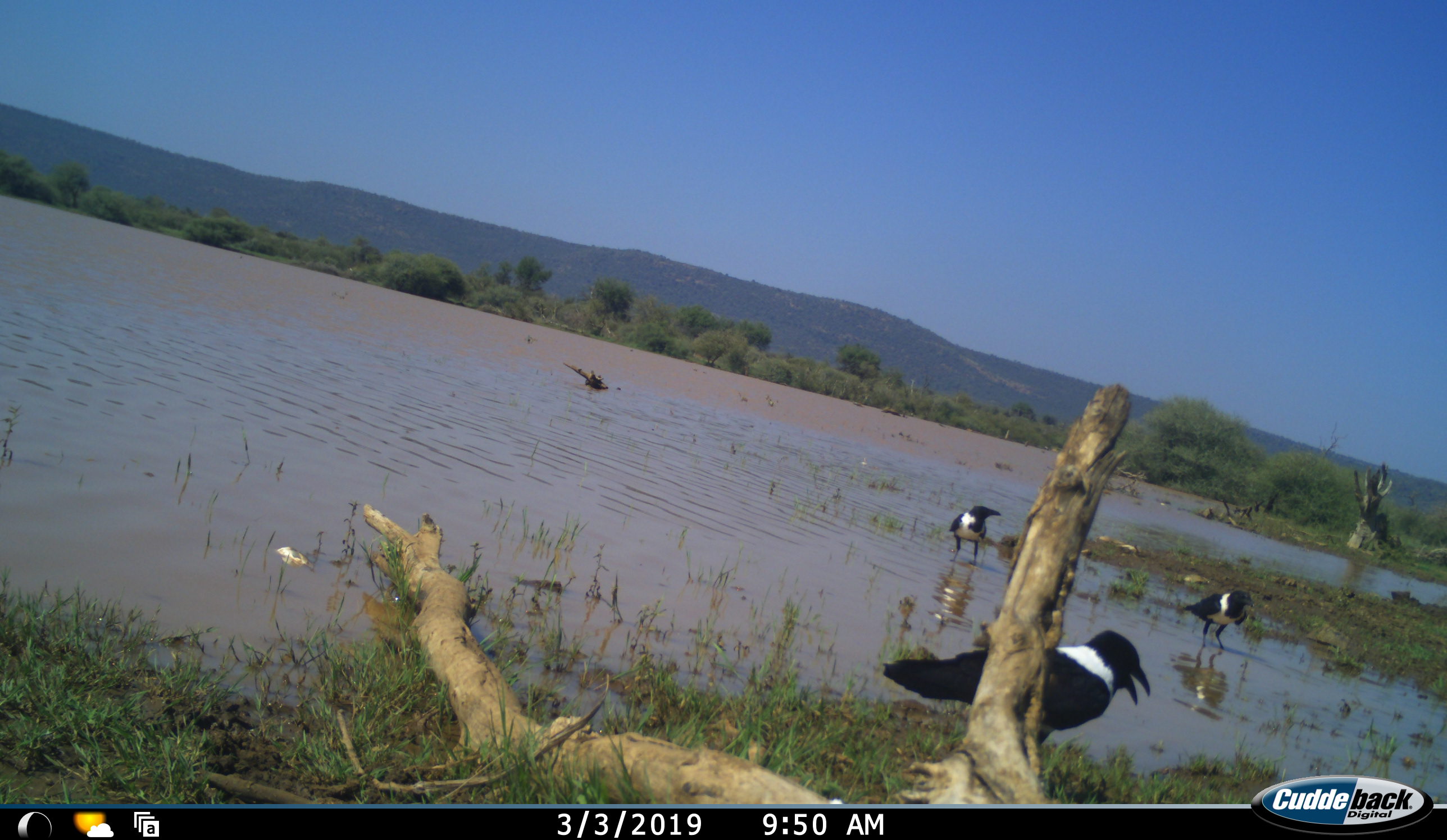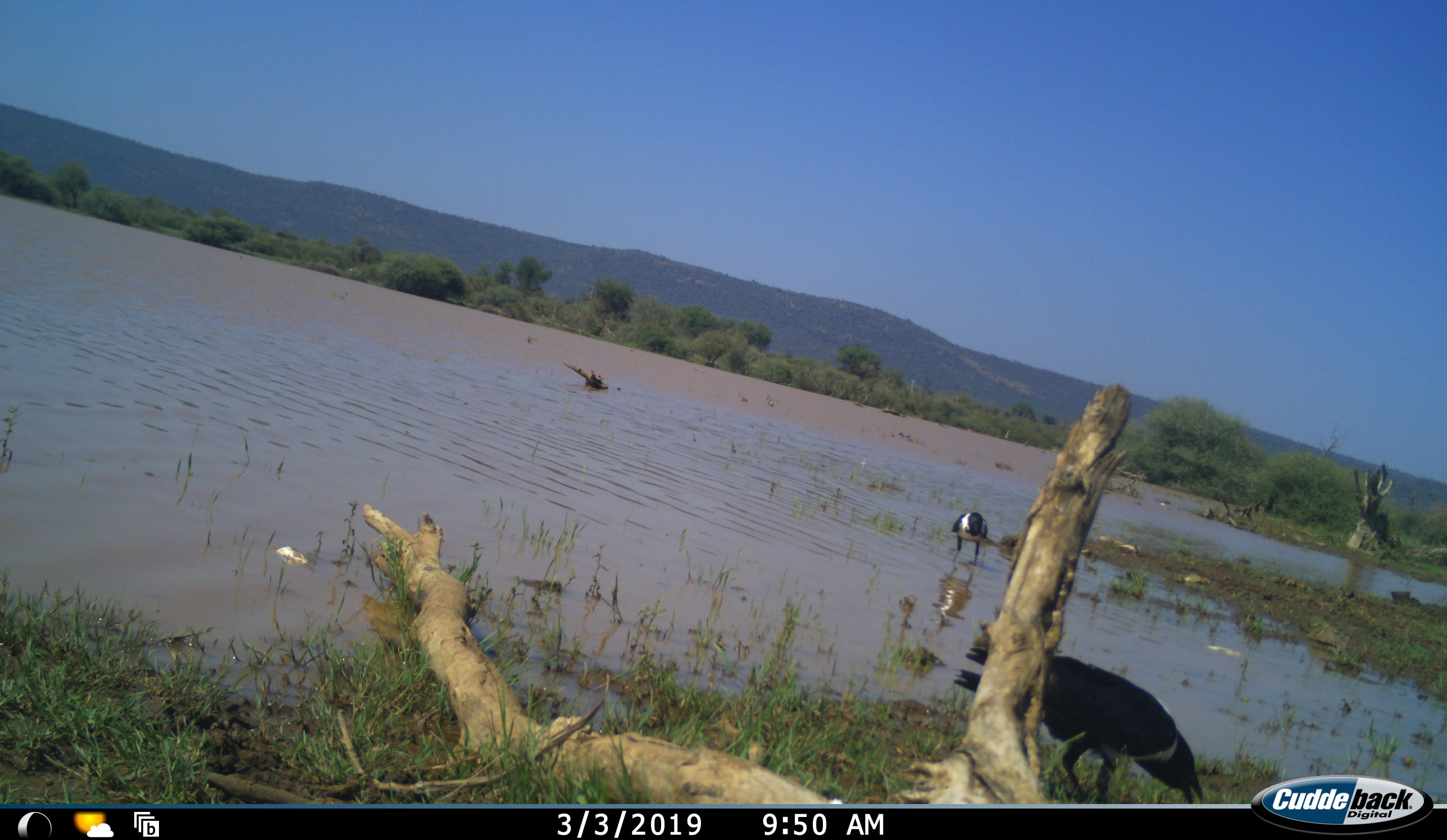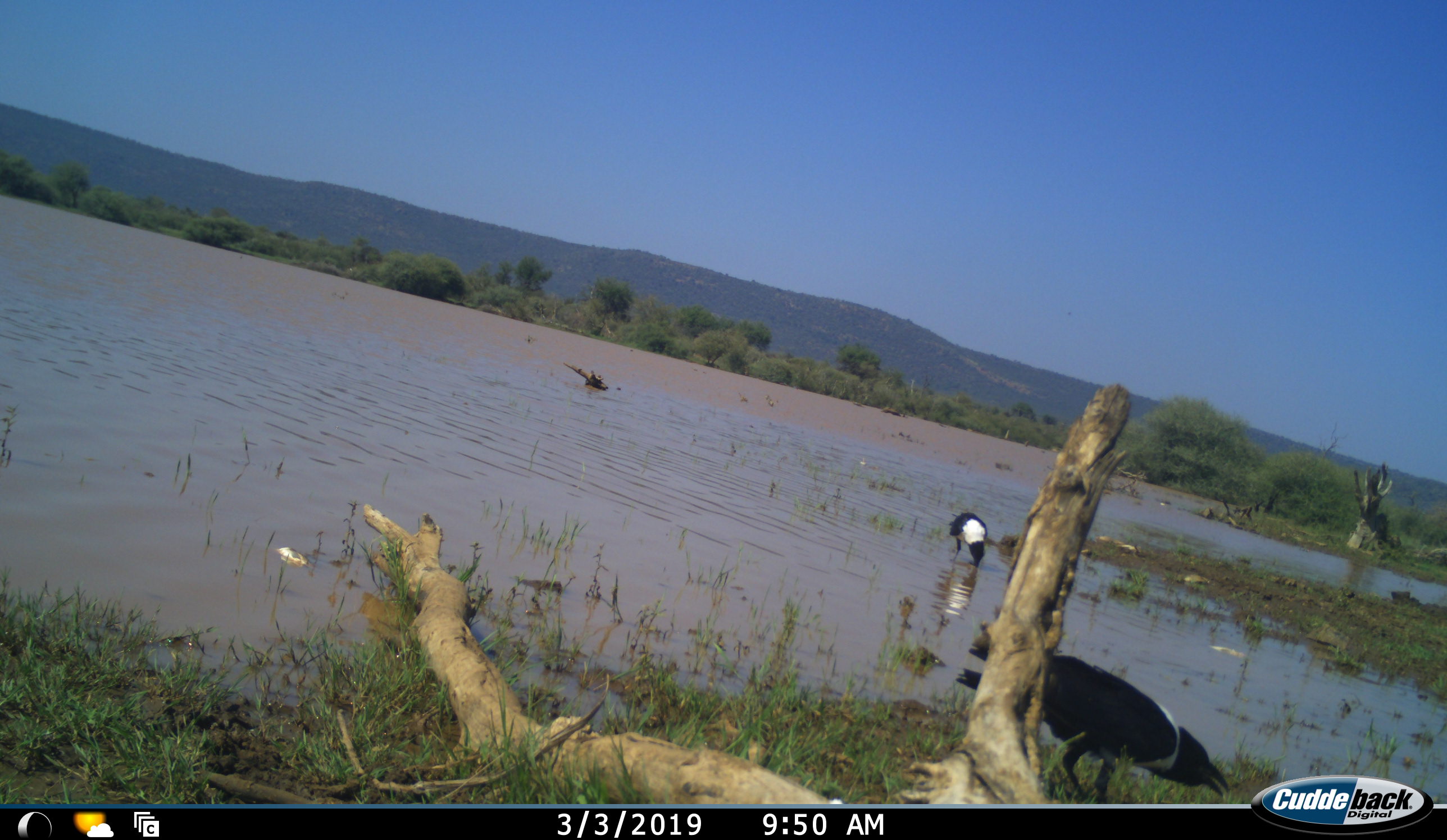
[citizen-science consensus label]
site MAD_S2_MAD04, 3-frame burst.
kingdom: Animalia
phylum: Chordata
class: Aves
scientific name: Aves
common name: bird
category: birdother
Birdother (bird) (Aves), count 3. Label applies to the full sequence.